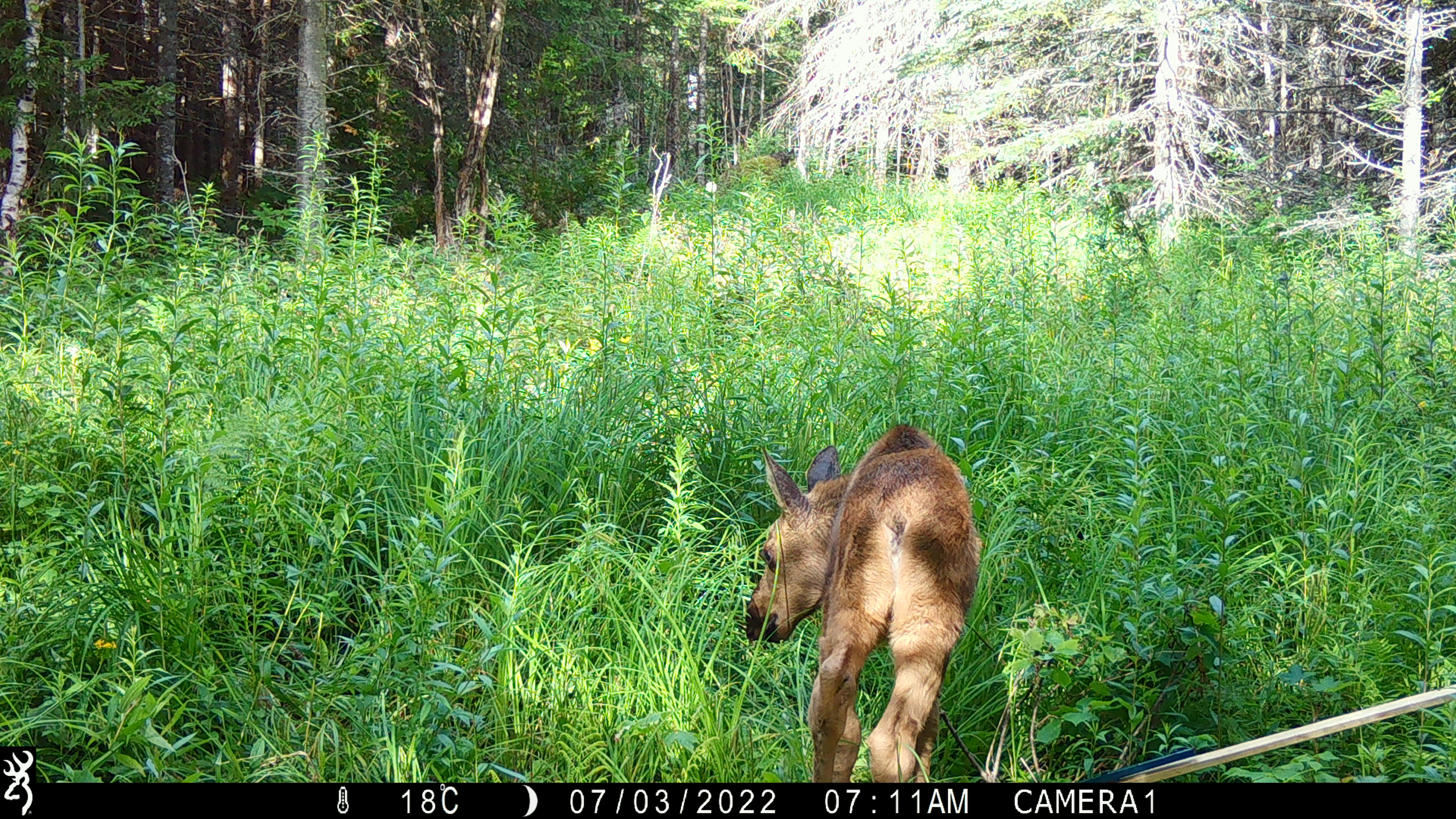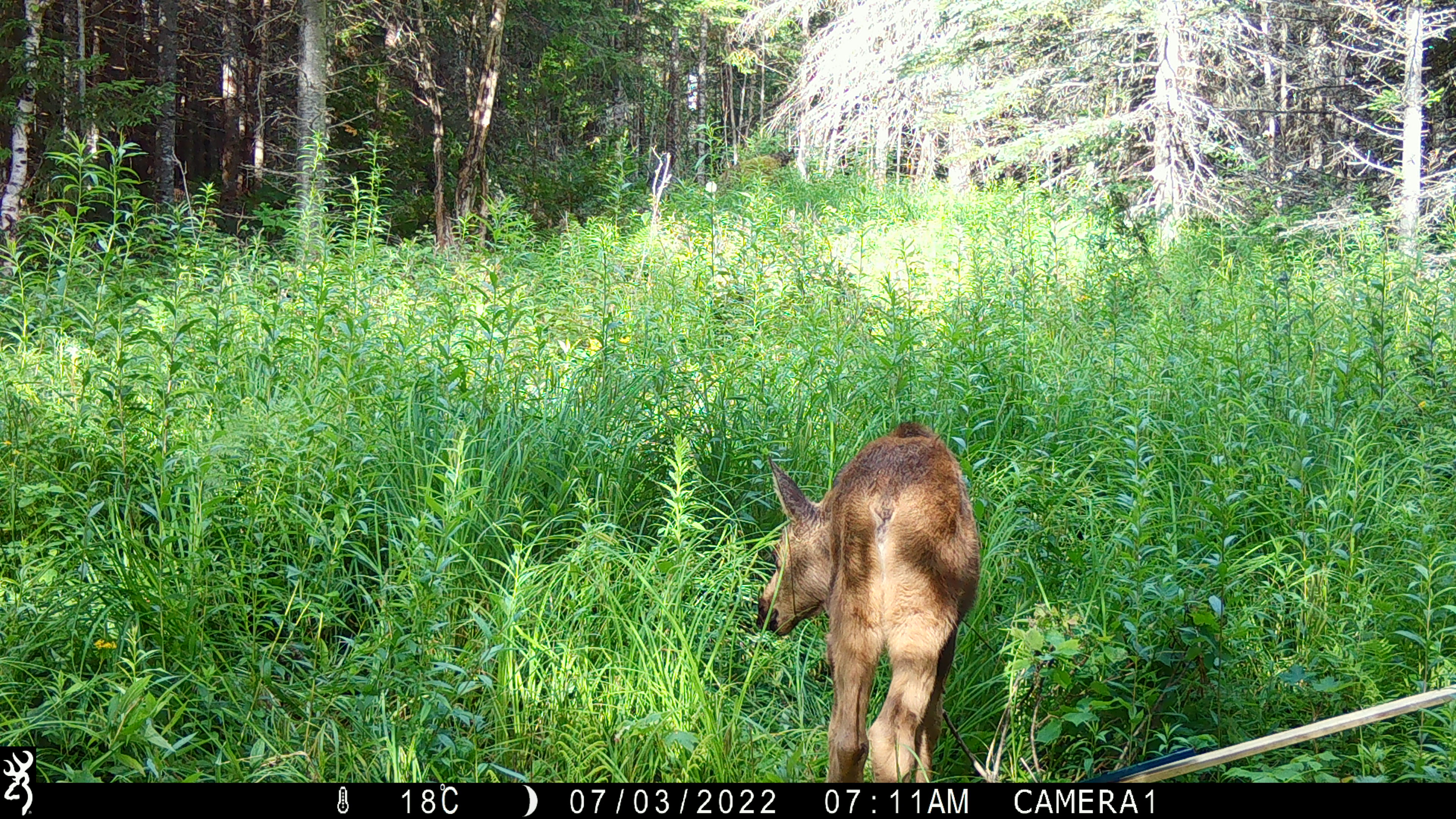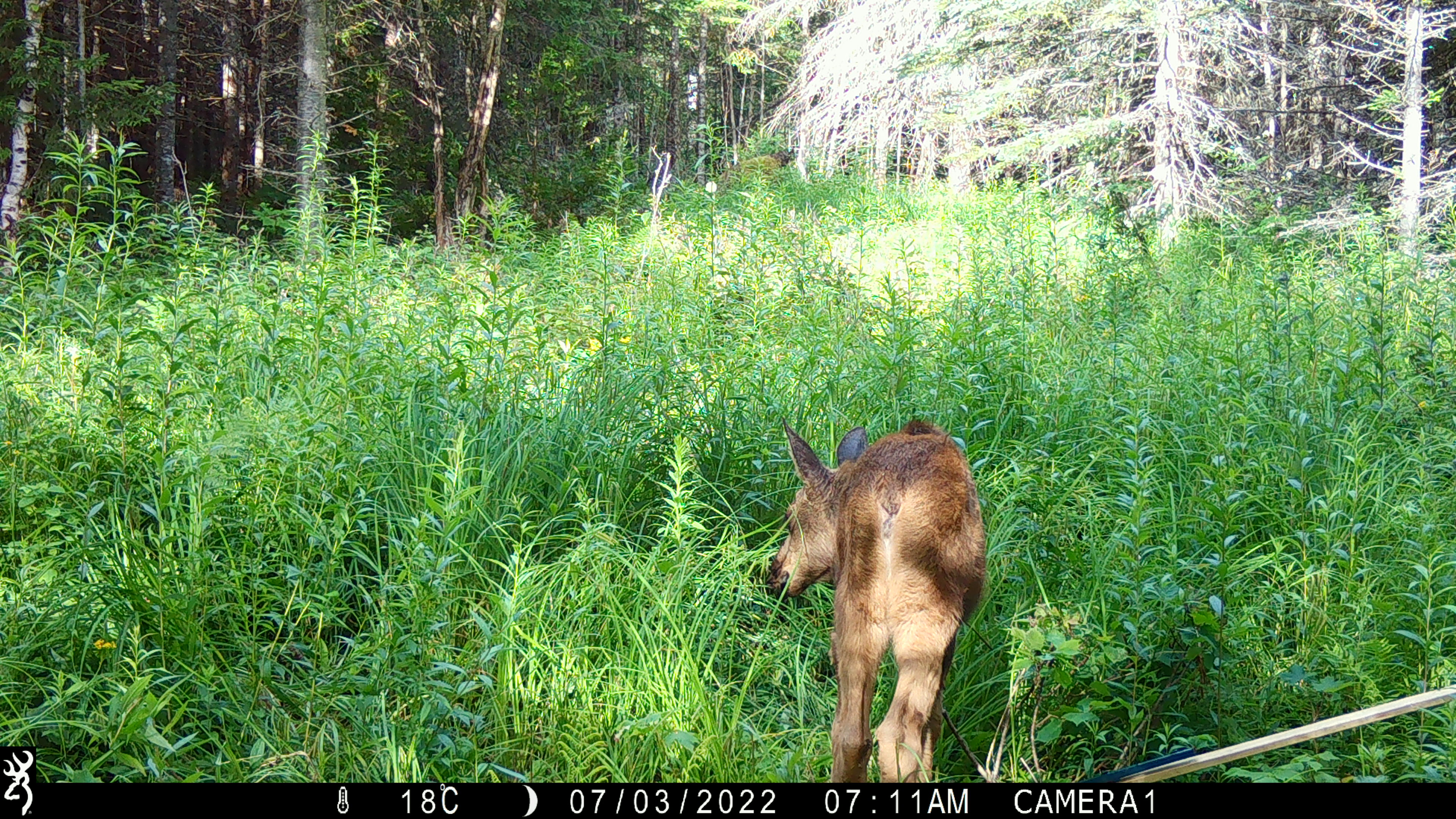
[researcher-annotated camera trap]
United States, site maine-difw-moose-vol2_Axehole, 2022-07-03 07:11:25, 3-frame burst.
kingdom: Animalia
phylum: Chordata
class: Mammalia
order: Artiodactyla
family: Cervidae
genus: Alces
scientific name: Alces alces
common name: moose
Moose (Alces alces).